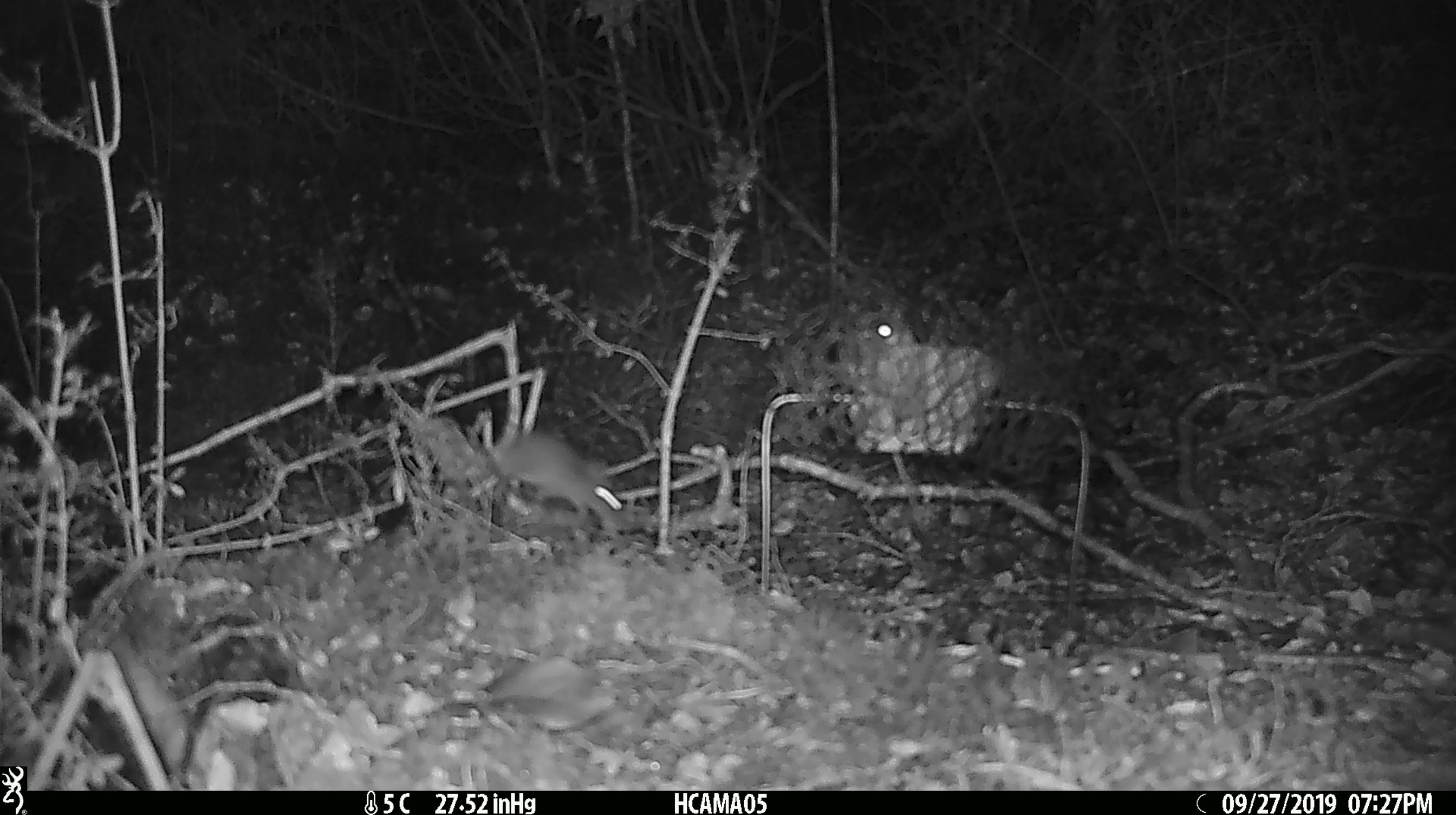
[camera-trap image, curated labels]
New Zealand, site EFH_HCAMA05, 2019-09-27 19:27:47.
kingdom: Animalia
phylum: Chordata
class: Mammalia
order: Rodentia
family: Muridae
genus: Mus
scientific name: Mus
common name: mouse